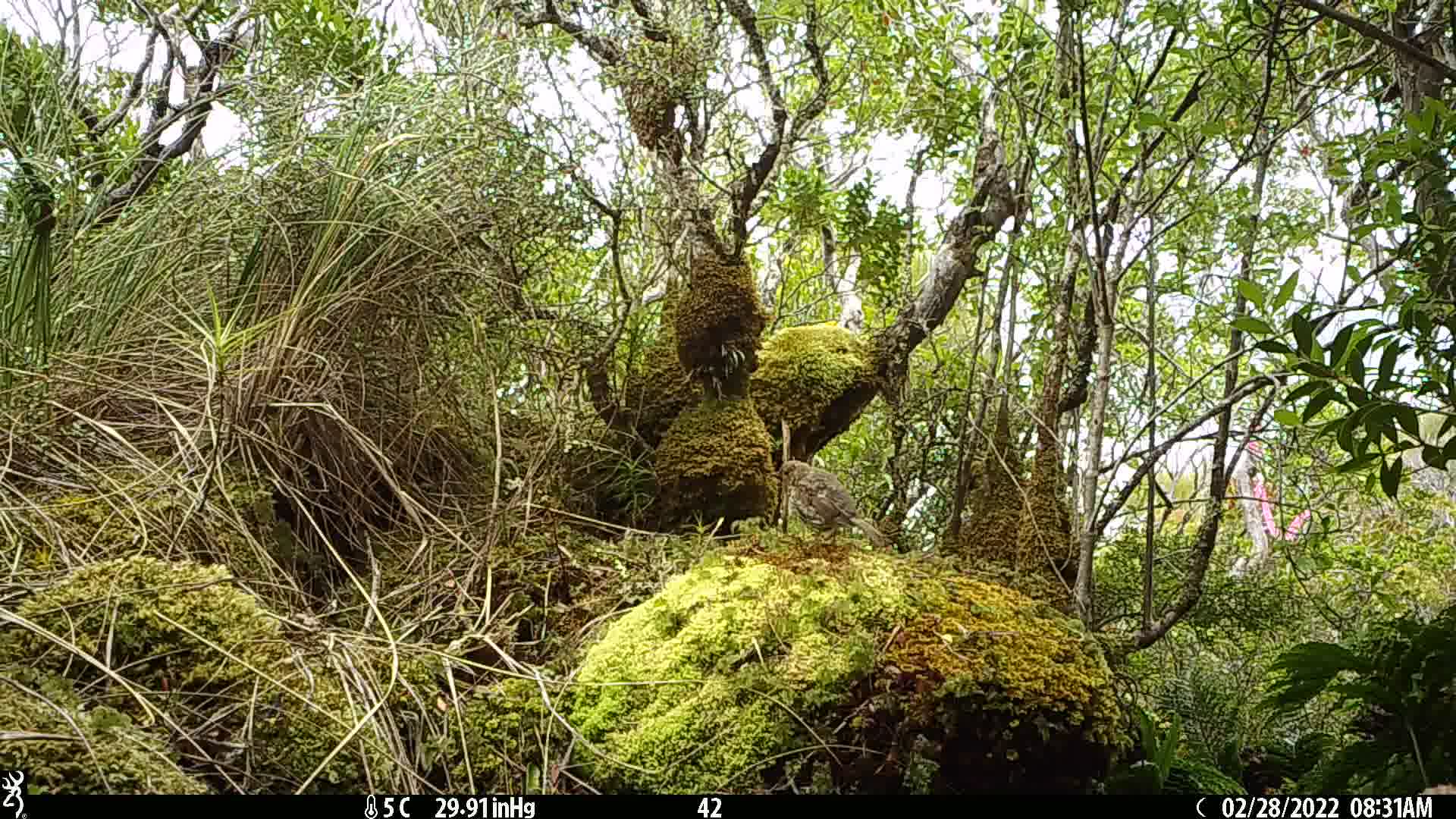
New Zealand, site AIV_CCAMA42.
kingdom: Animalia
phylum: Chordata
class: Aves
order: Passeriformes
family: Turdidae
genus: Turdus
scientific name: Turdus philomelos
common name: song thrush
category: thrush